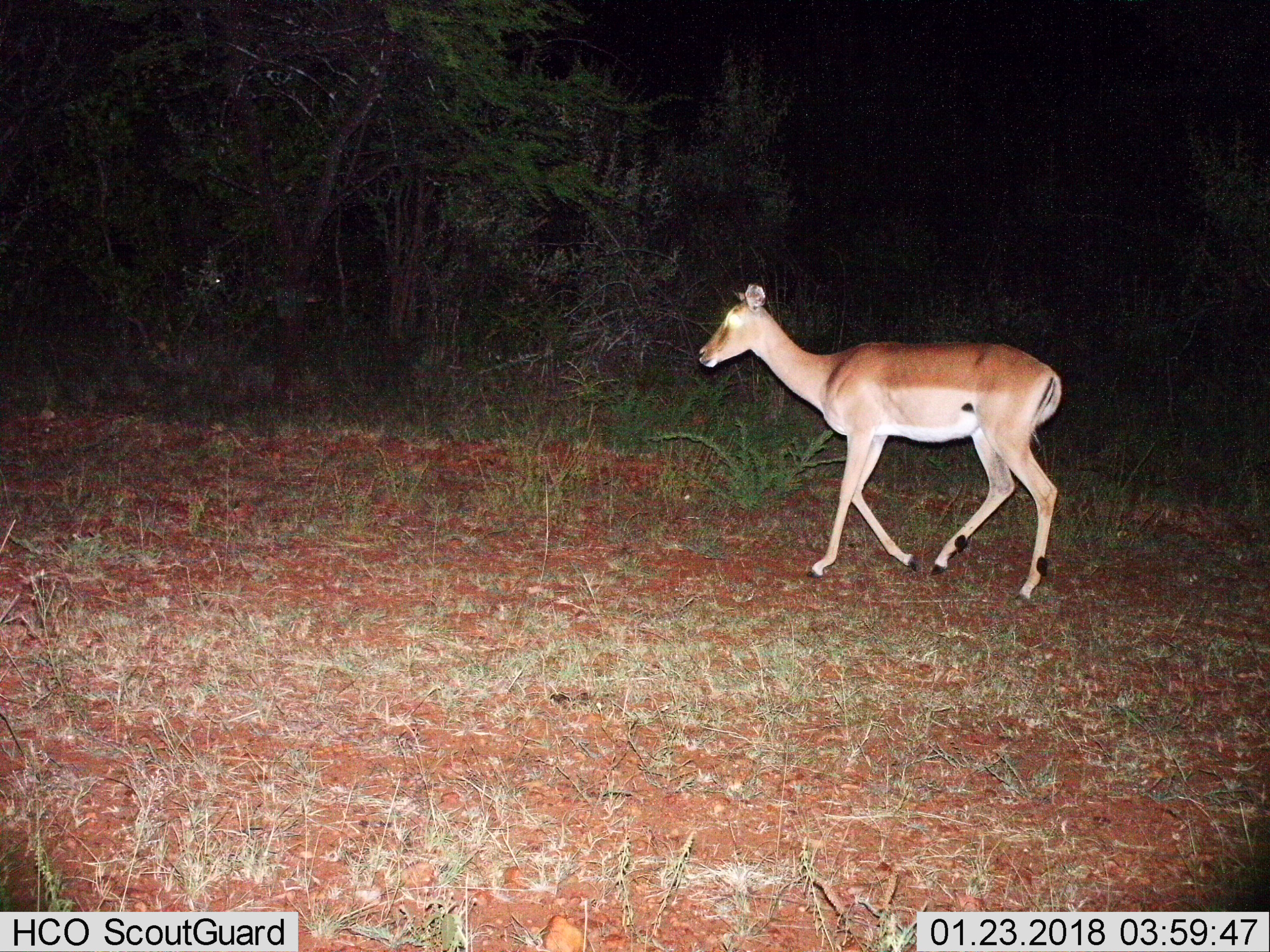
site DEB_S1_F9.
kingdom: Animalia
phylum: Chordata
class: Mammalia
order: Artiodactyla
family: Bovidae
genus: Aepyceros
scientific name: Aepyceros melampus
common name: impala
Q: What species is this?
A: Impala (Aepyceros melampus).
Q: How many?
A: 1.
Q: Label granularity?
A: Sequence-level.